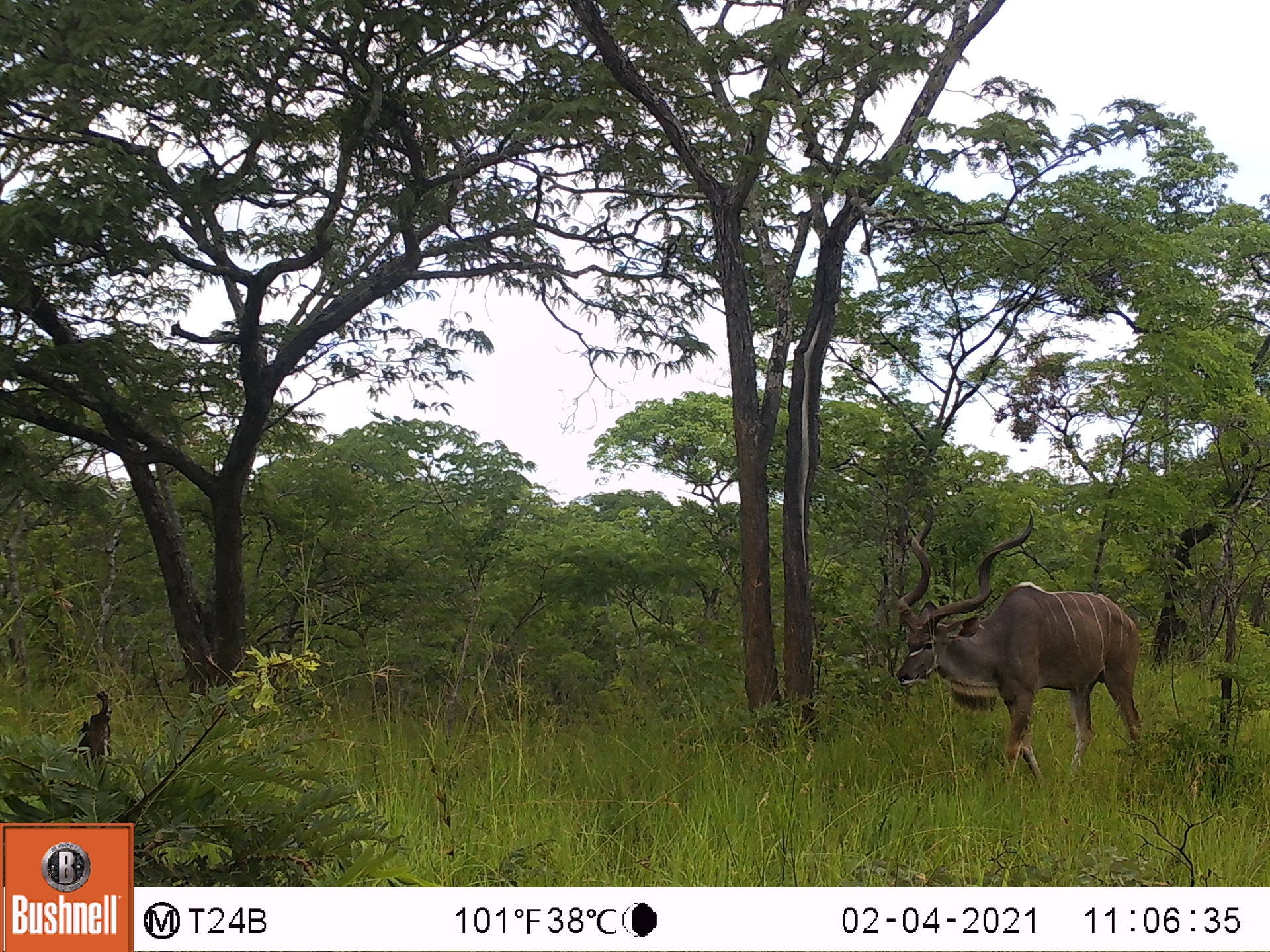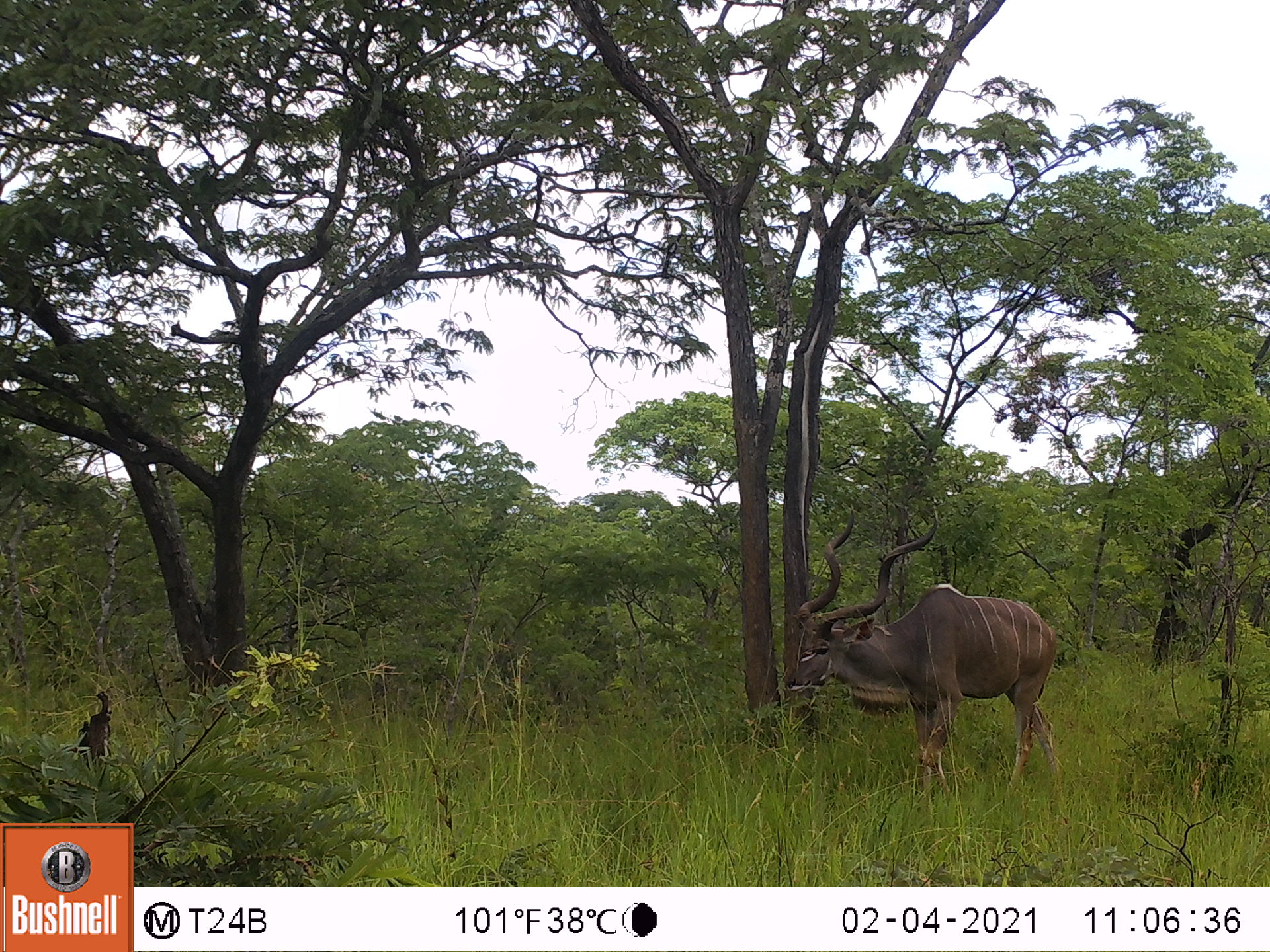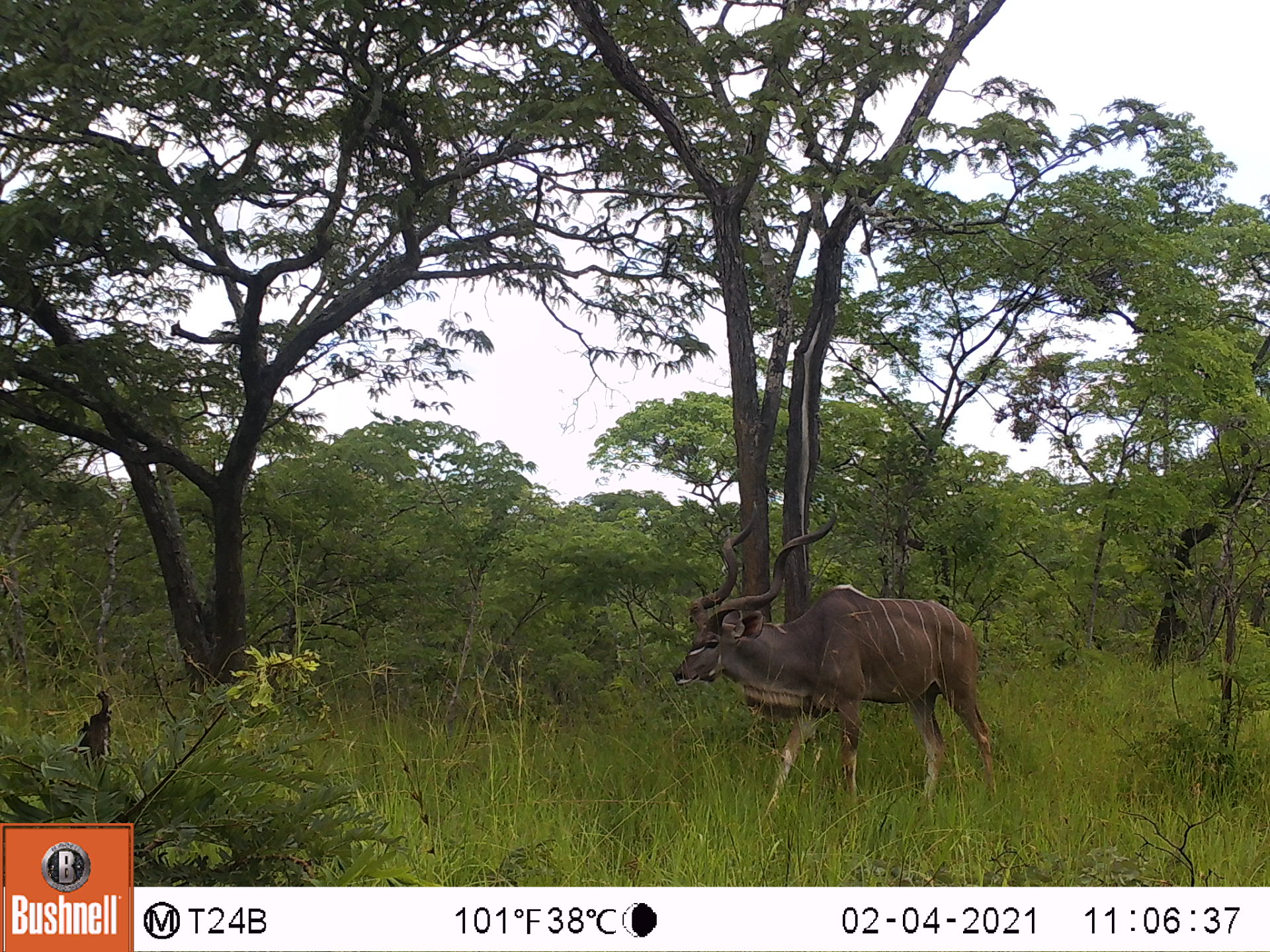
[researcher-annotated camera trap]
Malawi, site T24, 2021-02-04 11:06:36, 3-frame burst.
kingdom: Animalia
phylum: Chordata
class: Mammalia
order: Artiodactyla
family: Bovidae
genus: Tragelaphus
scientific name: Tragelaphus strepsiceros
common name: greater kudu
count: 1